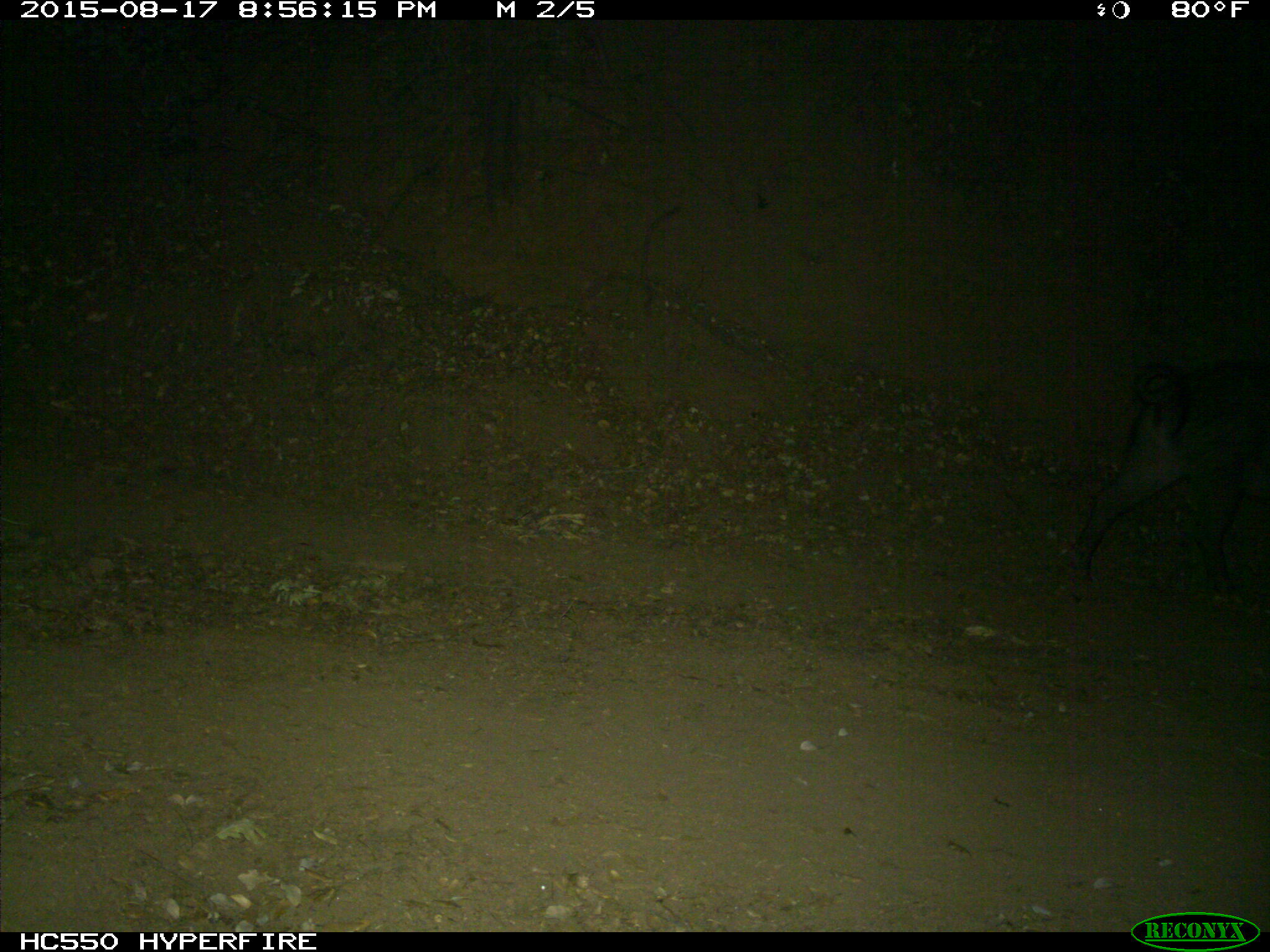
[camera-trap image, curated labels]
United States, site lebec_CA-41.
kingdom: Animalia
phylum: Chordata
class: Mammalia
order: Artiodactyla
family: Suidae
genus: Sus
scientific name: Sus scrofa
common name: wild boar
Sus scrofa (wild boar).